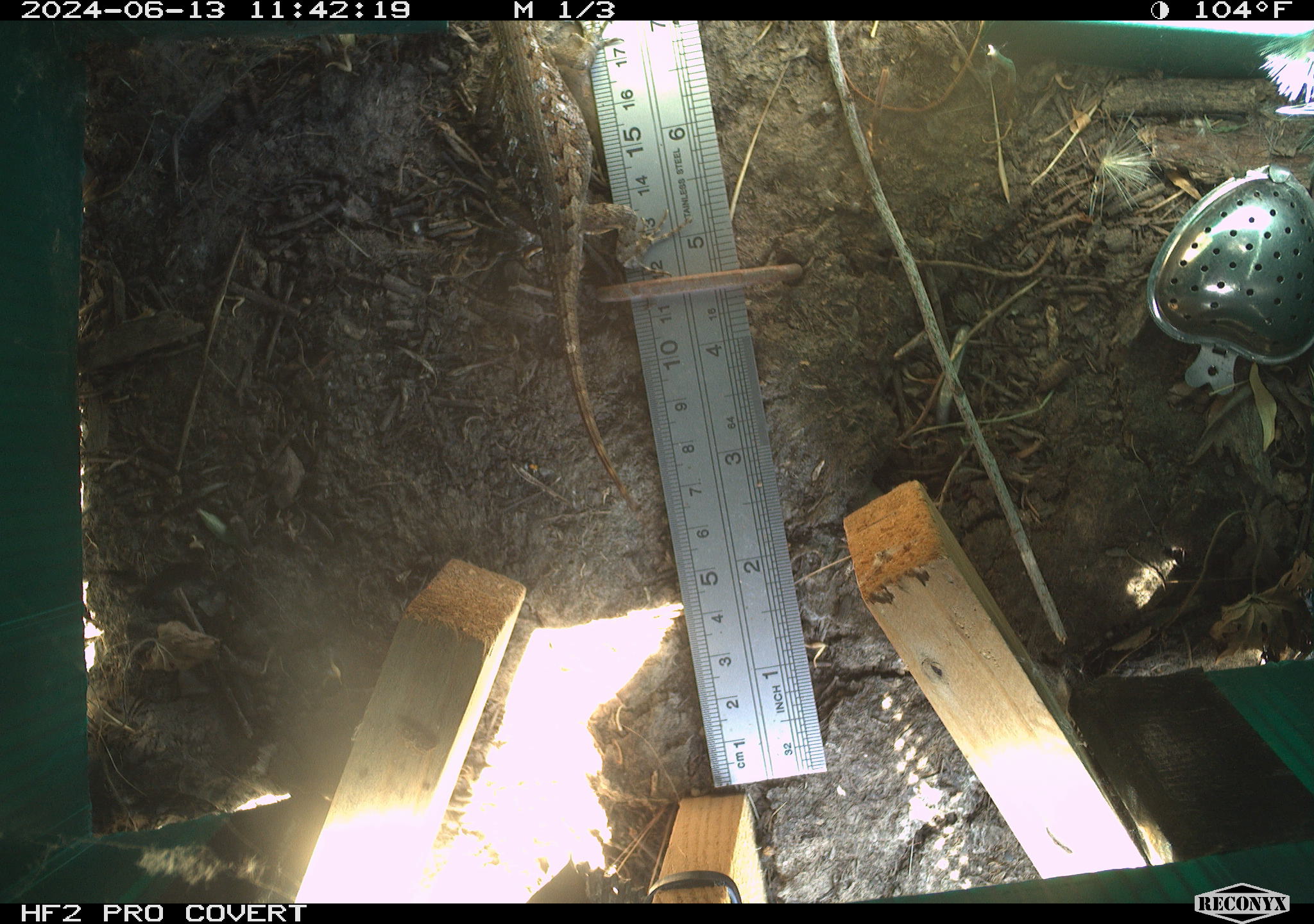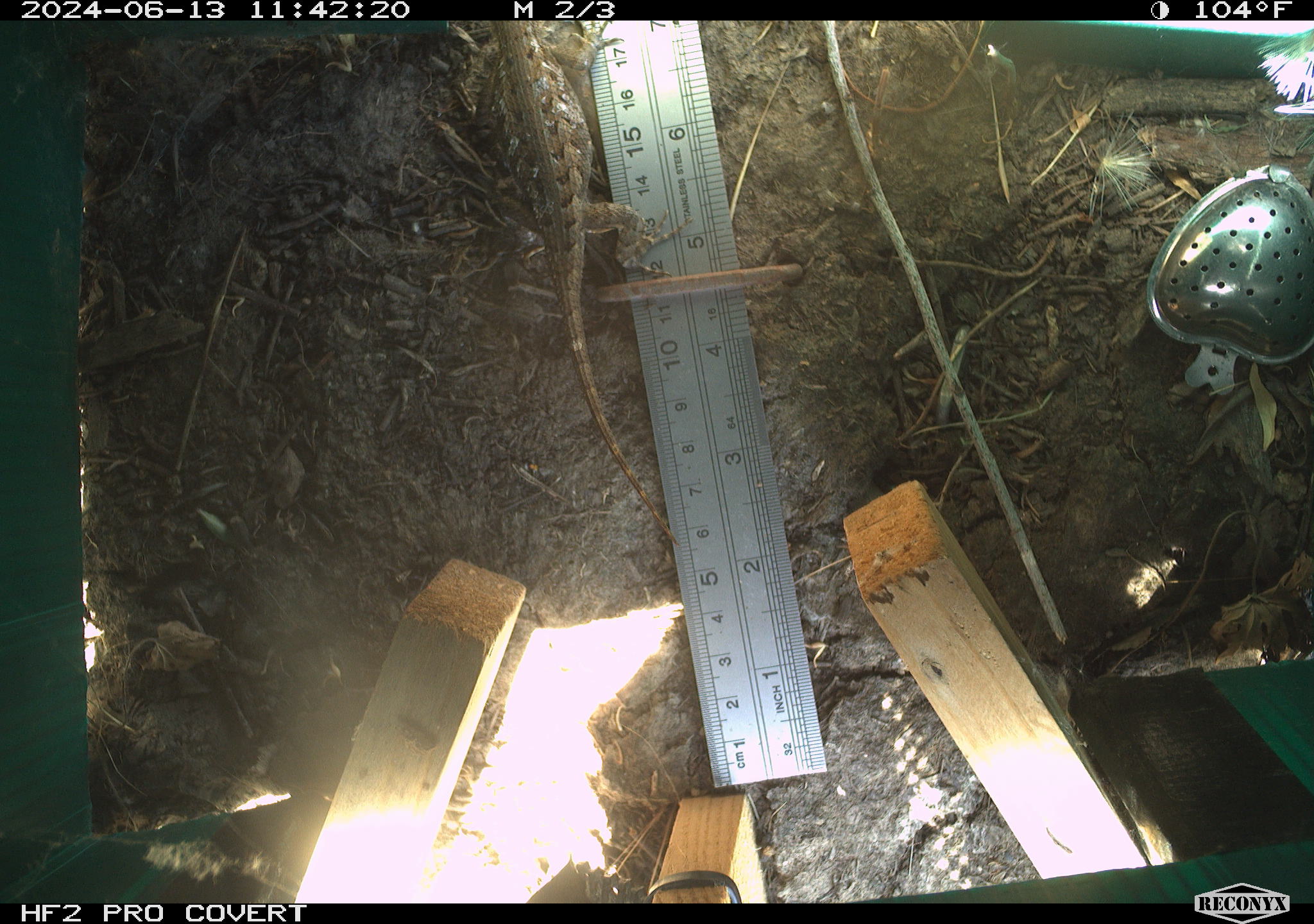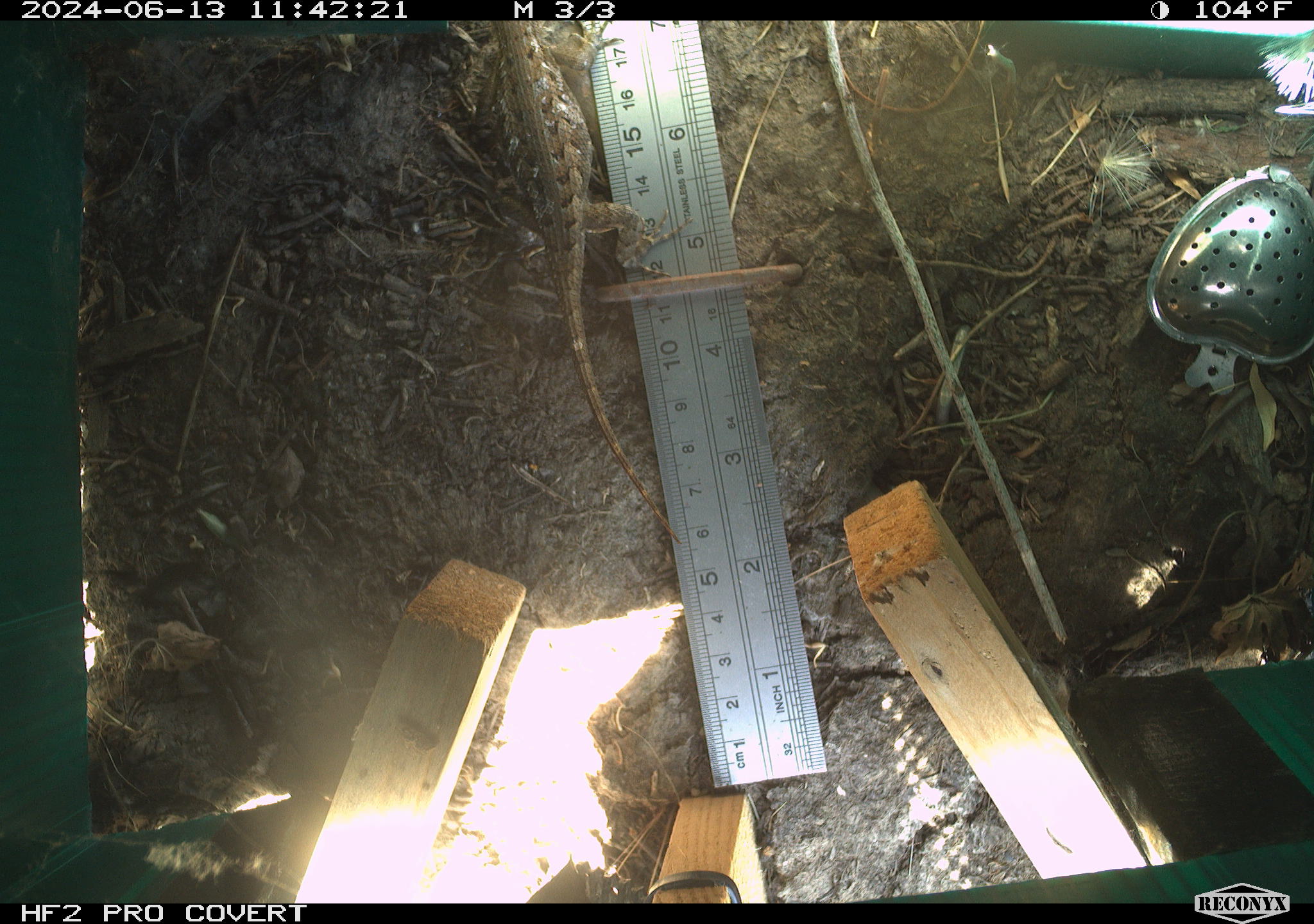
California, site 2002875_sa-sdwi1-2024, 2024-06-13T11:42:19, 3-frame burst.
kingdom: Animalia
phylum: Chordata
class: Reptilia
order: Squamata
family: Phrynosomatidae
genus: Sceloporus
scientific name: Sceloporus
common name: spiny lizards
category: sceloporus species